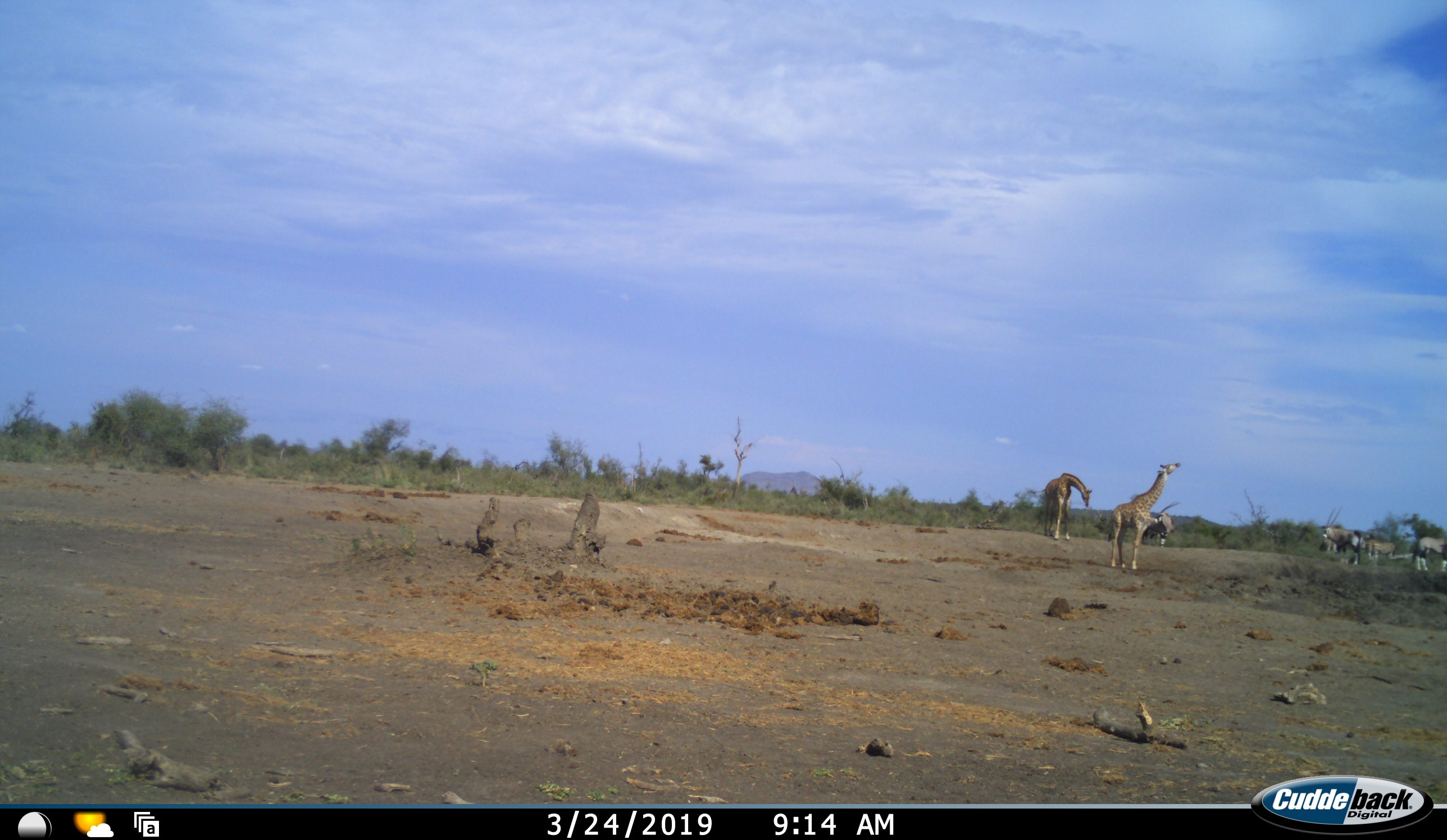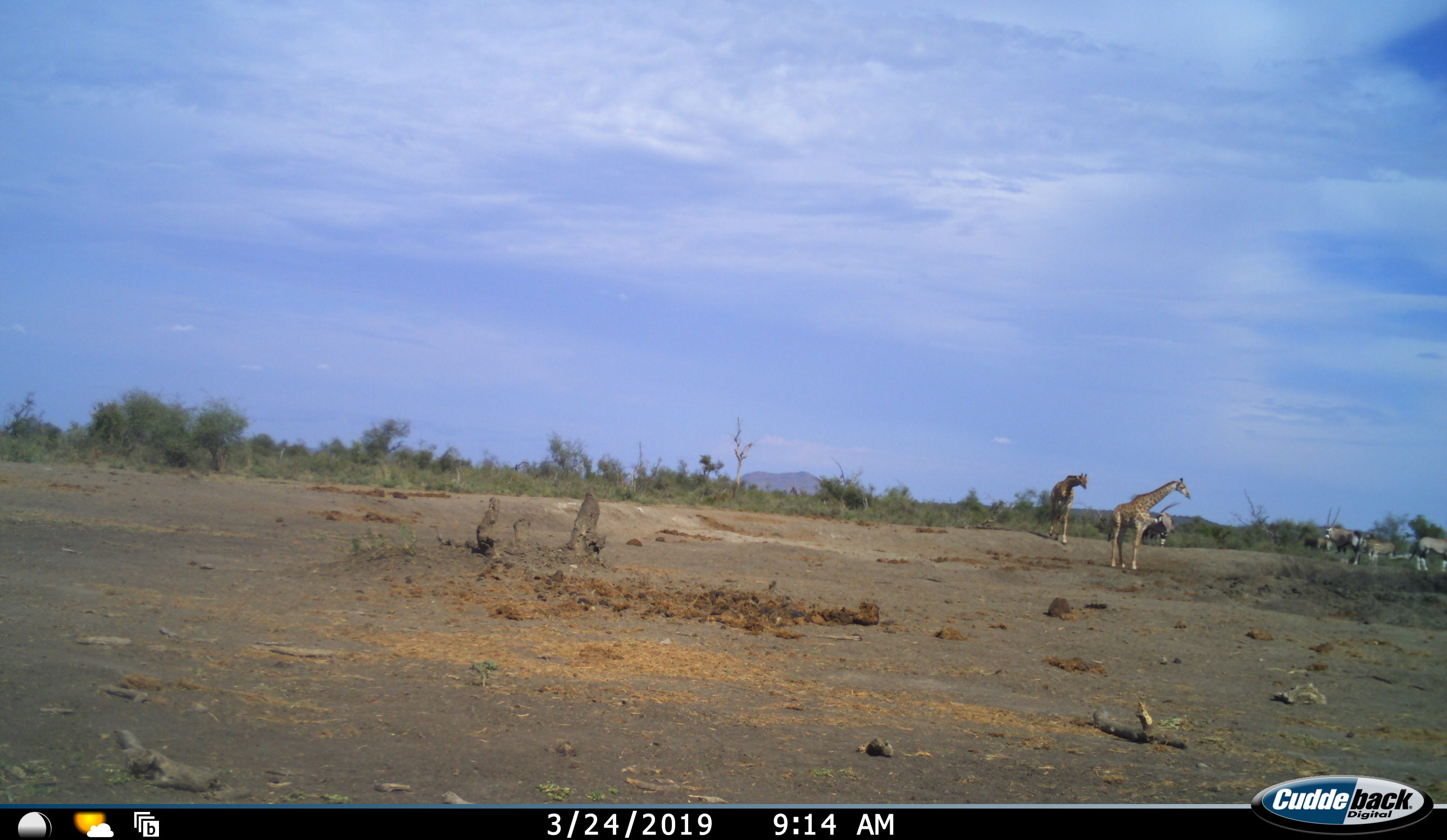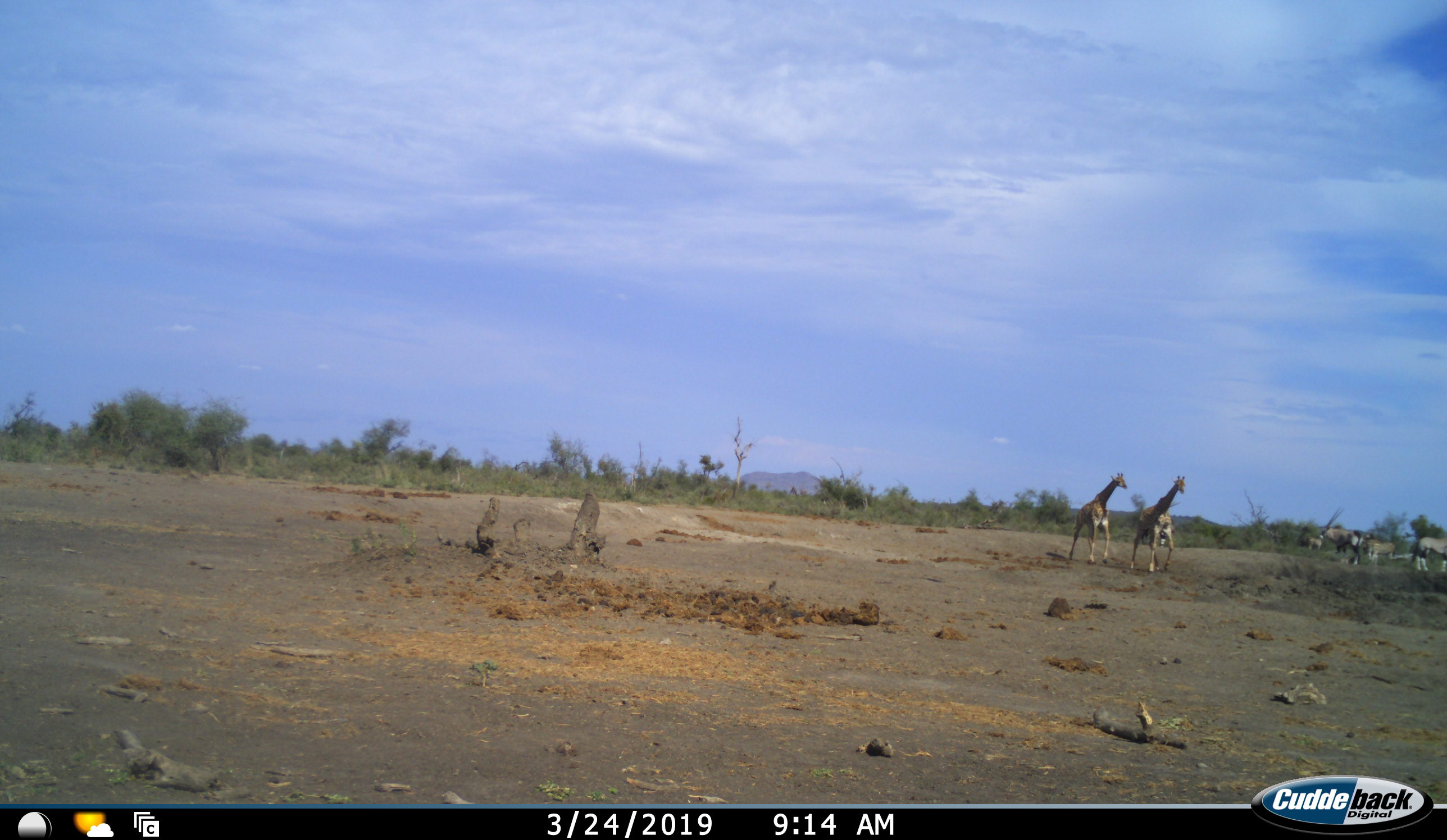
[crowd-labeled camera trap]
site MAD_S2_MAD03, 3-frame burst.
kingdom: Animalia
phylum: Chordata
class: Mammalia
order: Artiodactyla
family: Bovidae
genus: Oryx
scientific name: Oryx gazella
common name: gemsbok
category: oryx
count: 5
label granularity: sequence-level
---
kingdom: Animalia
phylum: Chordata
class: Mammalia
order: Artiodactyla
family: Giraffidae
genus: Giraffa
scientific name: Giraffa camelopardalis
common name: giraffe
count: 2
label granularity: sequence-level